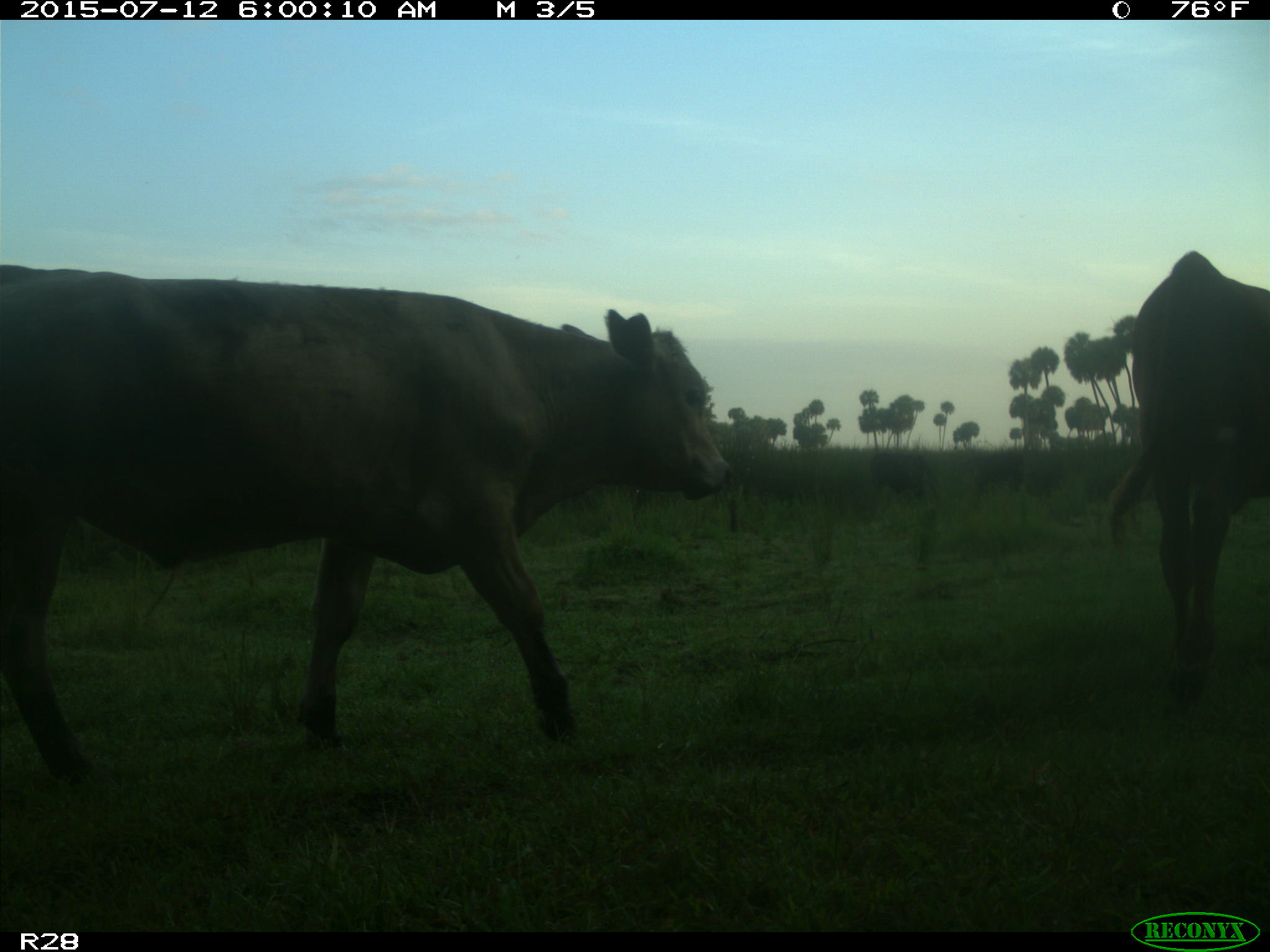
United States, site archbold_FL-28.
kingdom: Animalia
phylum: Chordata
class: Mammalia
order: Artiodactyla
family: Bovidae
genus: Bos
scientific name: Bos taurus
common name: domestic cow